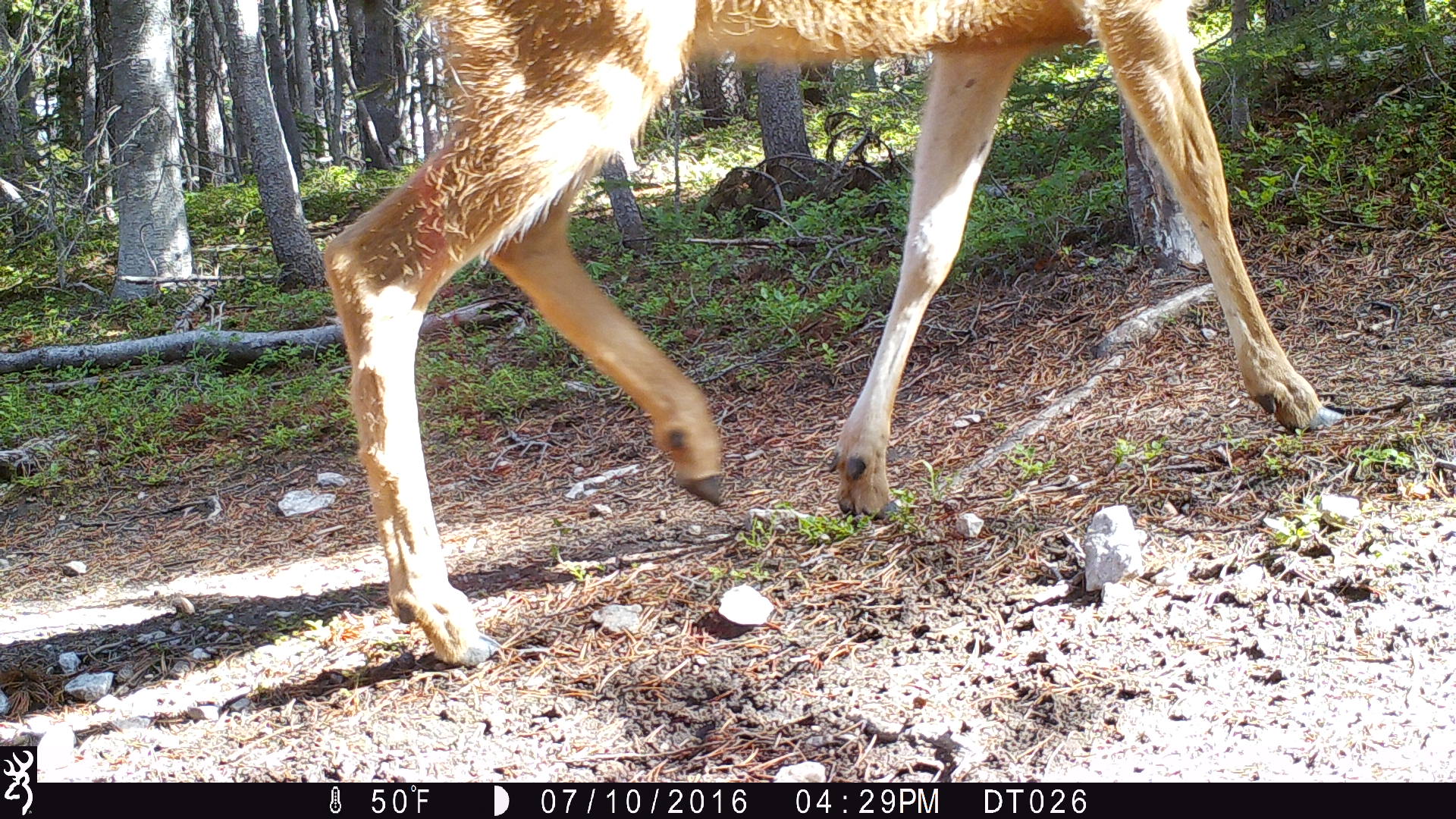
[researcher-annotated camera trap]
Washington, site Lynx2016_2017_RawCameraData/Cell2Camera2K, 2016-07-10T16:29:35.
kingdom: Animalia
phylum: Chordata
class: Mammalia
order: Artiodactyla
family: Cervidae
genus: Odocoileus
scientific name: Odocoileus hemionus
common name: mule deer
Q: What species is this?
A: Odocoileus hemionus (mule deer).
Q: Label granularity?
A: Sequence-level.